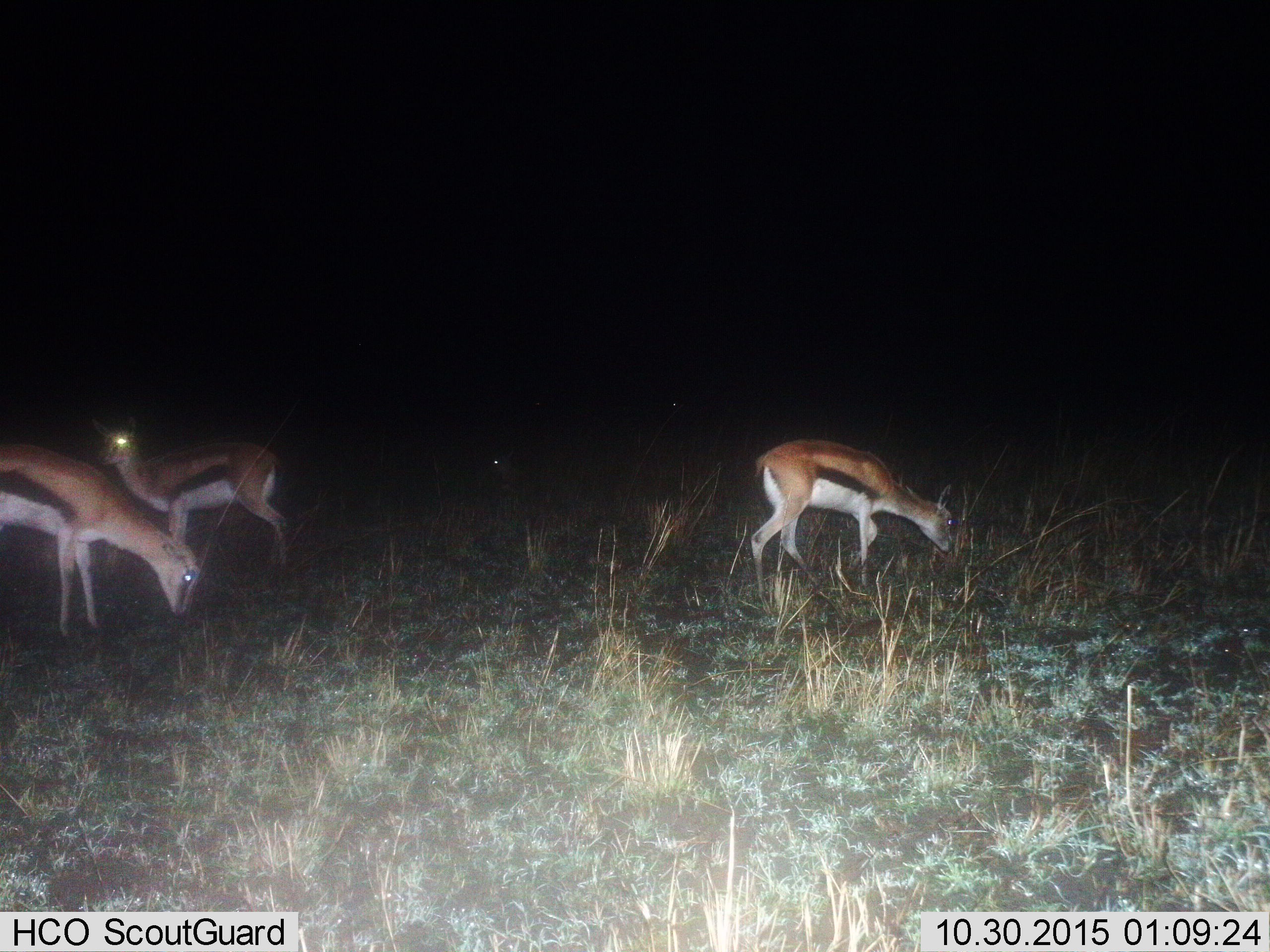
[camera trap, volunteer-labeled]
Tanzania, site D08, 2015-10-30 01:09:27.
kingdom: Animalia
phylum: Chordata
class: Mammalia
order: Artiodactyla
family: Bovidae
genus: Eudorcas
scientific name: Eudorcas thomsonii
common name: thomson's gazelle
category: gazellethomsons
Gazellethomsons (thomson's gazelle) (Eudorcas thomsonii), count 3. Behavior (volunteer vote fractions): standing 65%, resting 18%, moving 12%, interacting 0%. Young present (vote fraction): 6%. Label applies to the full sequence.